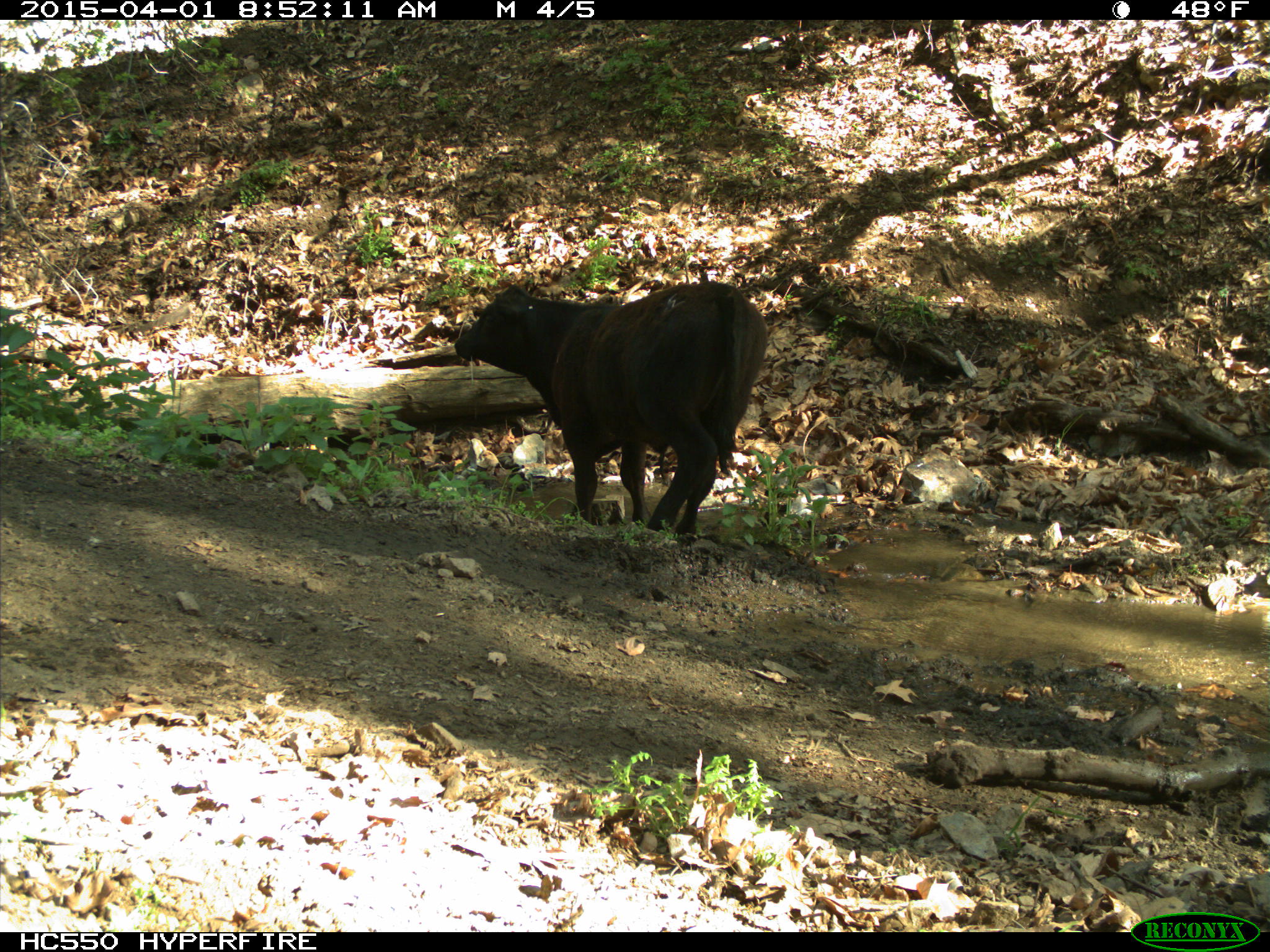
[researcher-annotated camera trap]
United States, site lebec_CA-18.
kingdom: Animalia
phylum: Chordata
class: Mammalia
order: Artiodactyla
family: Bovidae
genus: Bos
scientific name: Bos taurus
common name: domestic cow